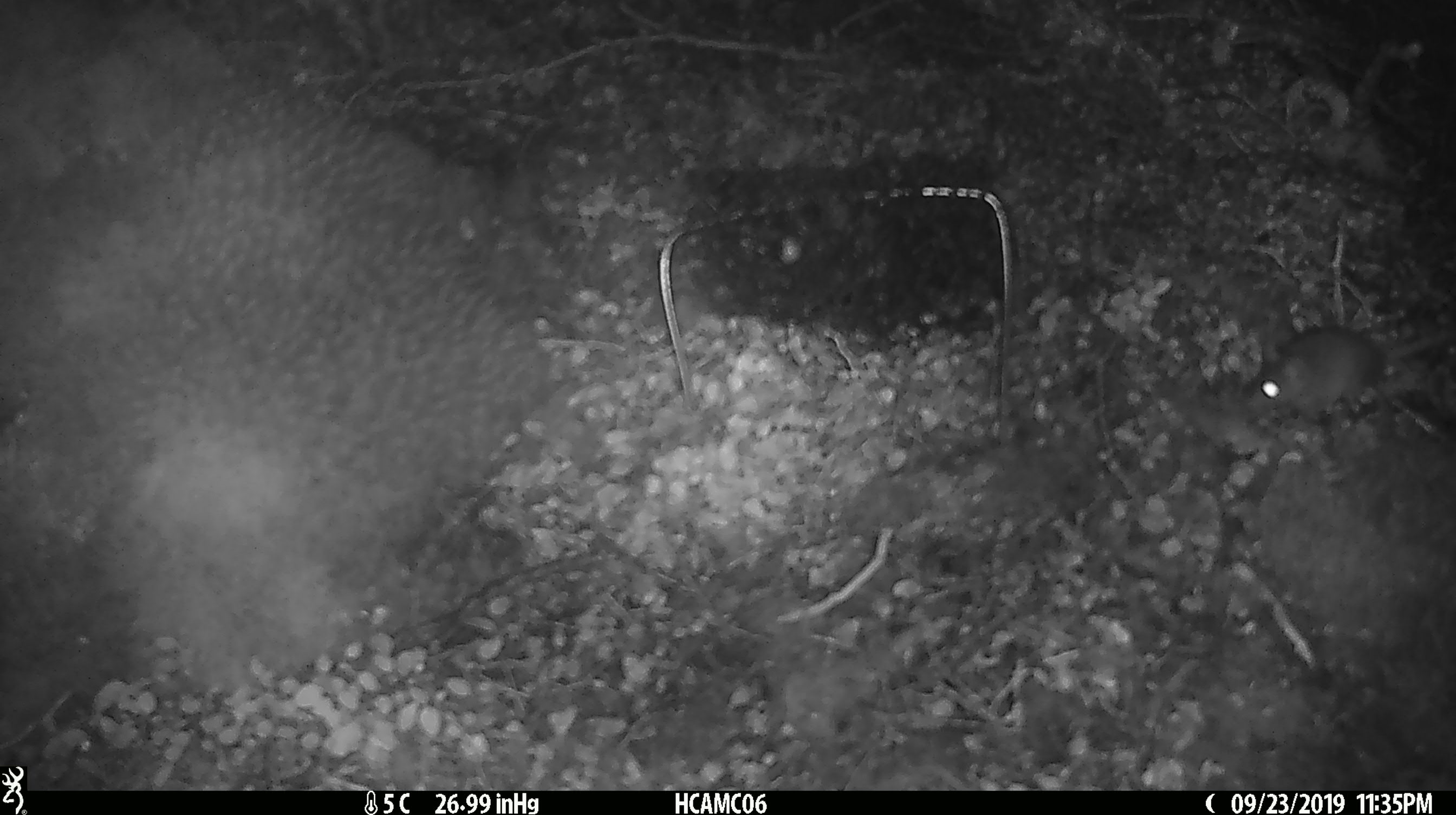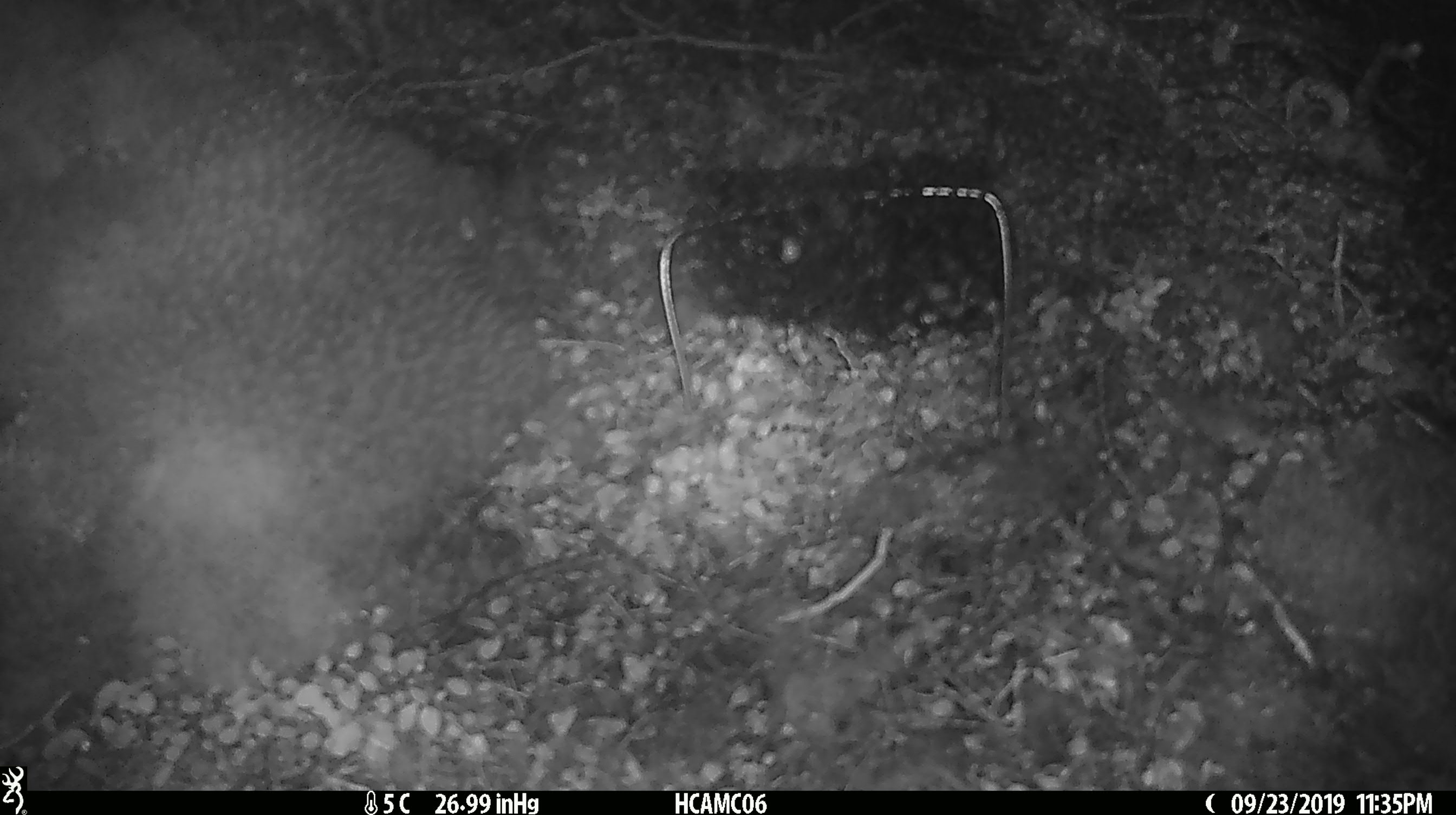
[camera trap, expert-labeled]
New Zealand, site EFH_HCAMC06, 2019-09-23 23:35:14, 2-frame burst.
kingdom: Animalia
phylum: Chordata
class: Mammalia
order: Rodentia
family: Muridae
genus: Mus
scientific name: Mus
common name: mouse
Mouse (Mus).